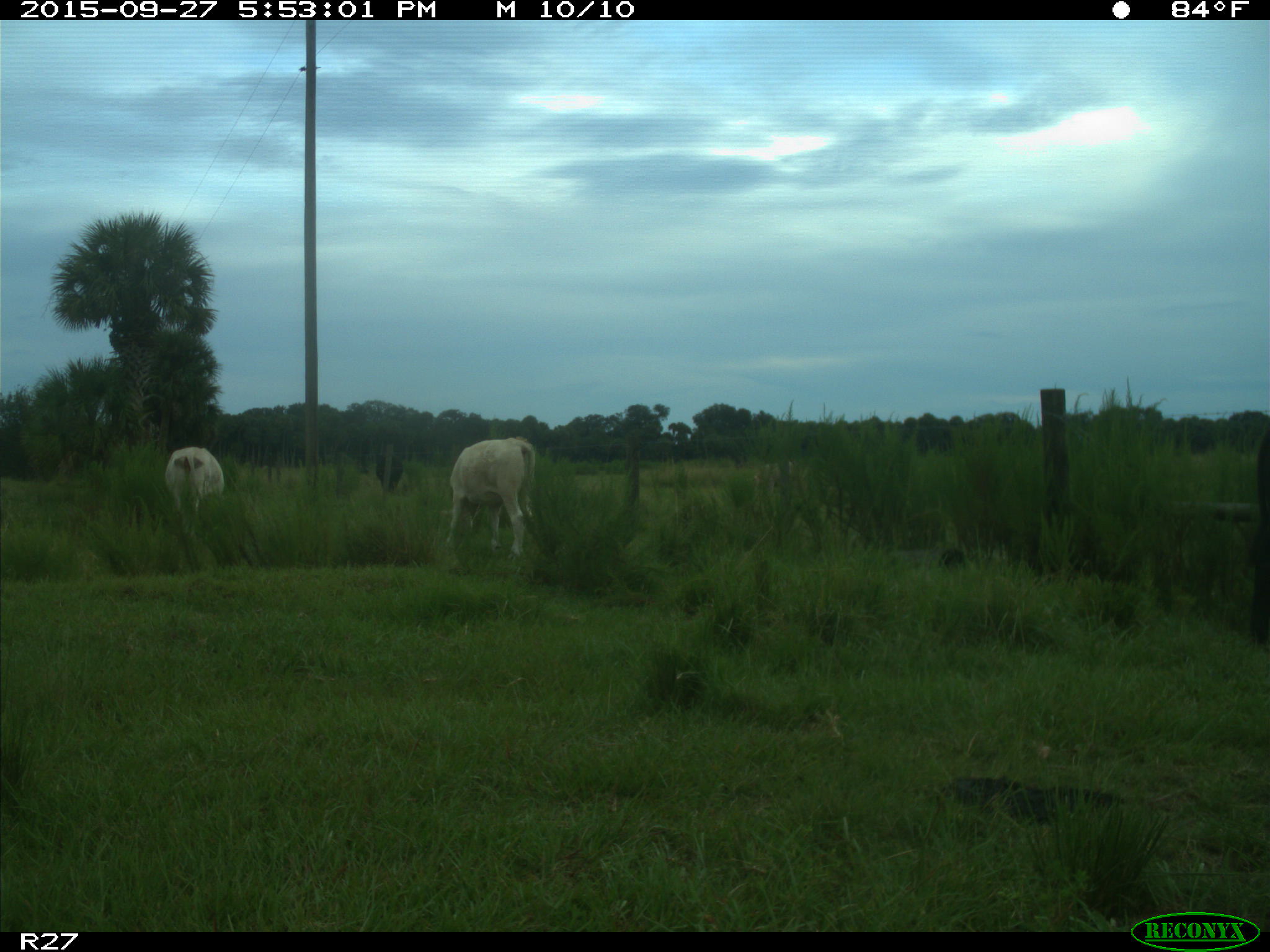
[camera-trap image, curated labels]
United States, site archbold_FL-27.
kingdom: Animalia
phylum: Chordata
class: Mammalia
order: Artiodactyla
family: Bovidae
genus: Bos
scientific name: Bos taurus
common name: domestic cow